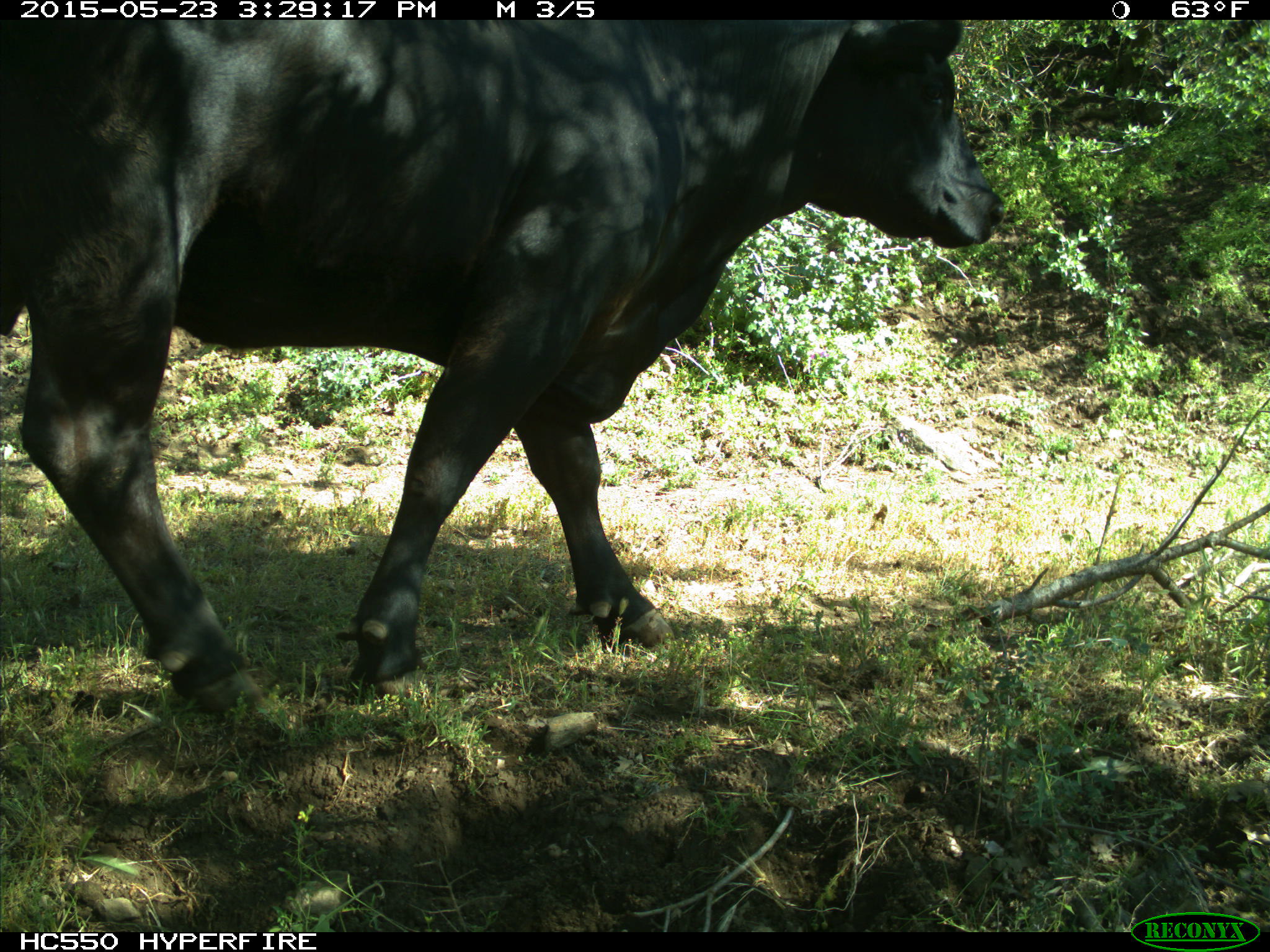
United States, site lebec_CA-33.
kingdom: Animalia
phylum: Chordata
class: Mammalia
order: Artiodactyla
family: Bovidae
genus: Bos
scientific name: Bos taurus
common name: domestic cow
Bos taurus (domestic cow).